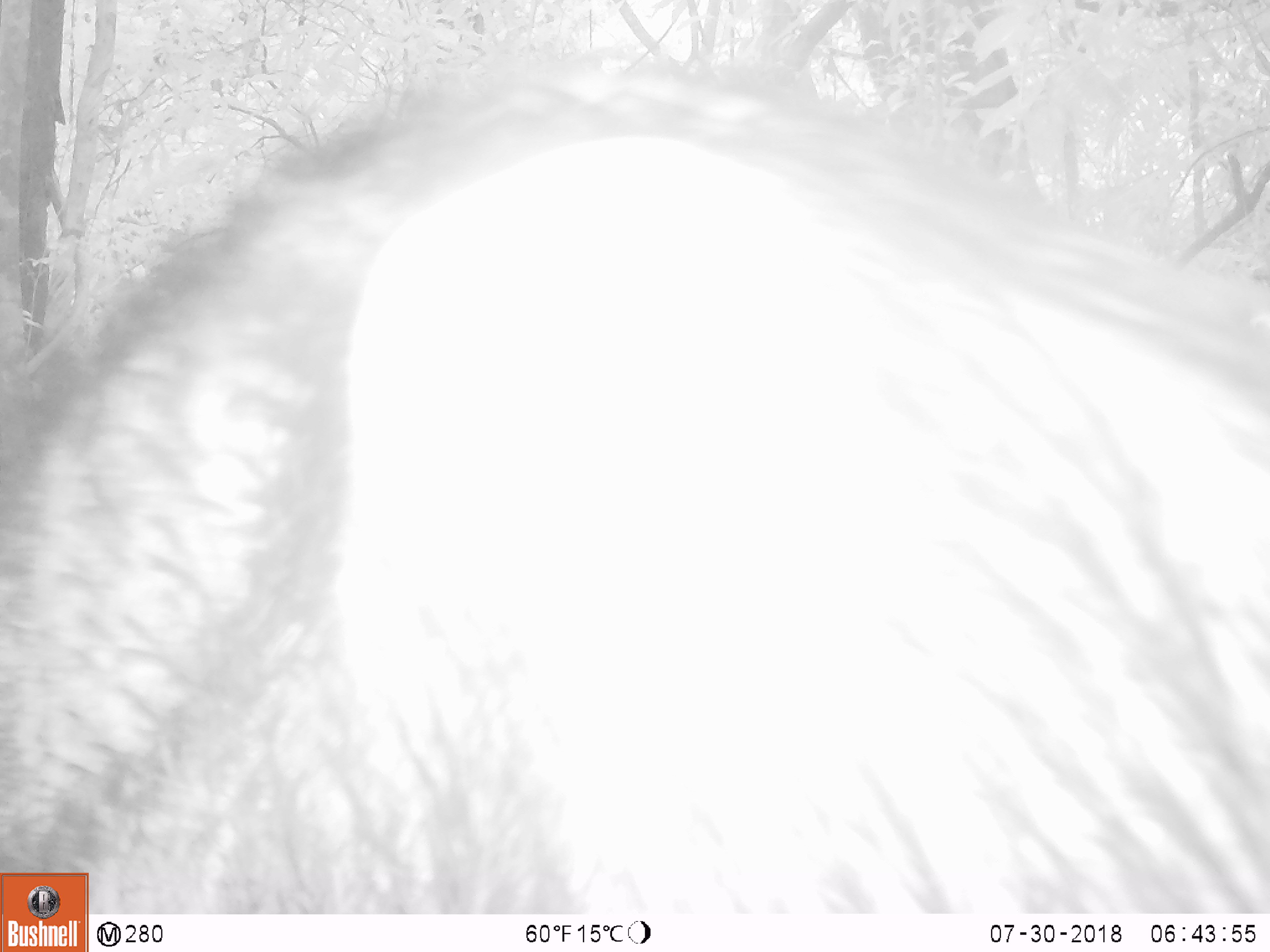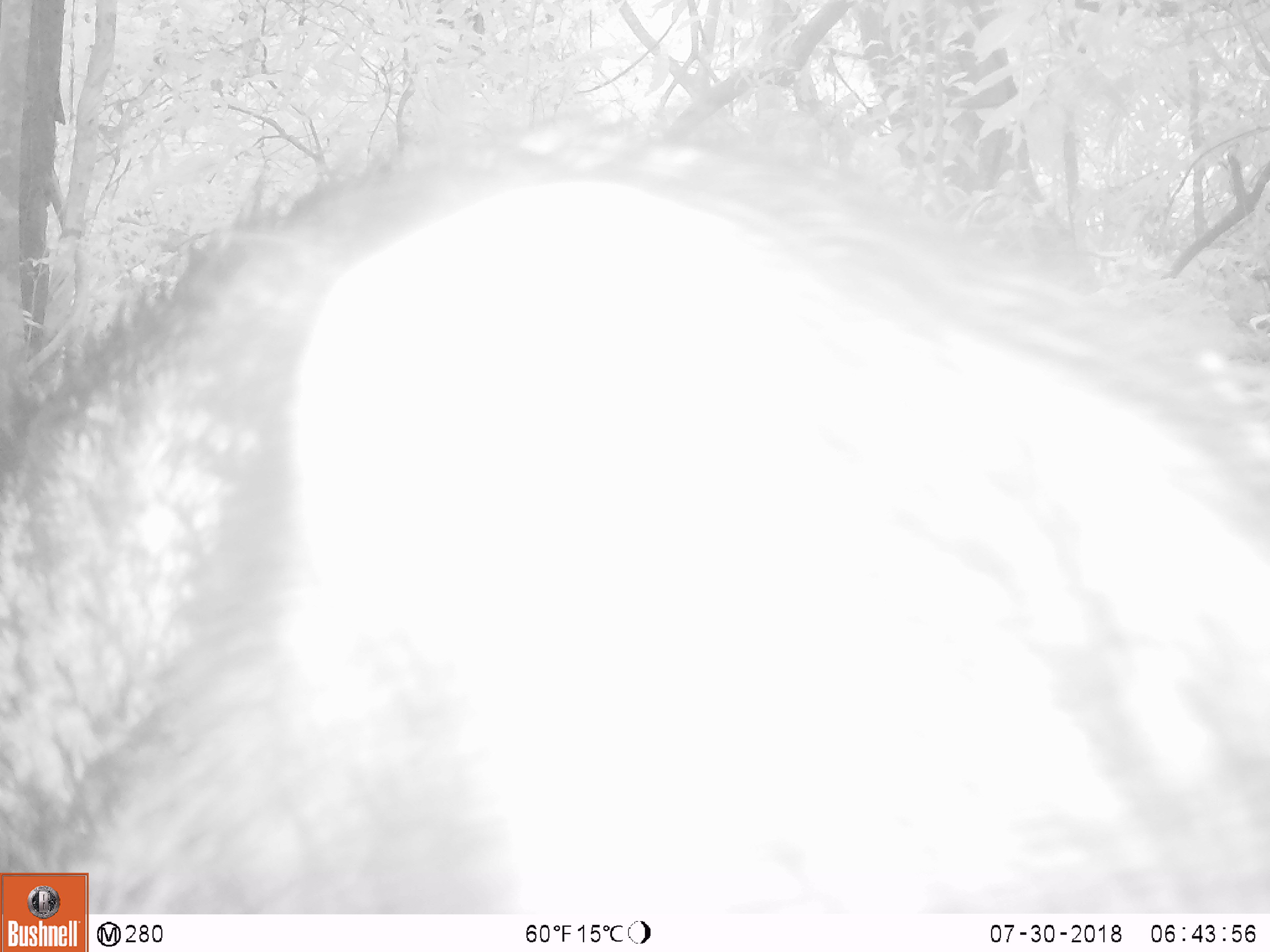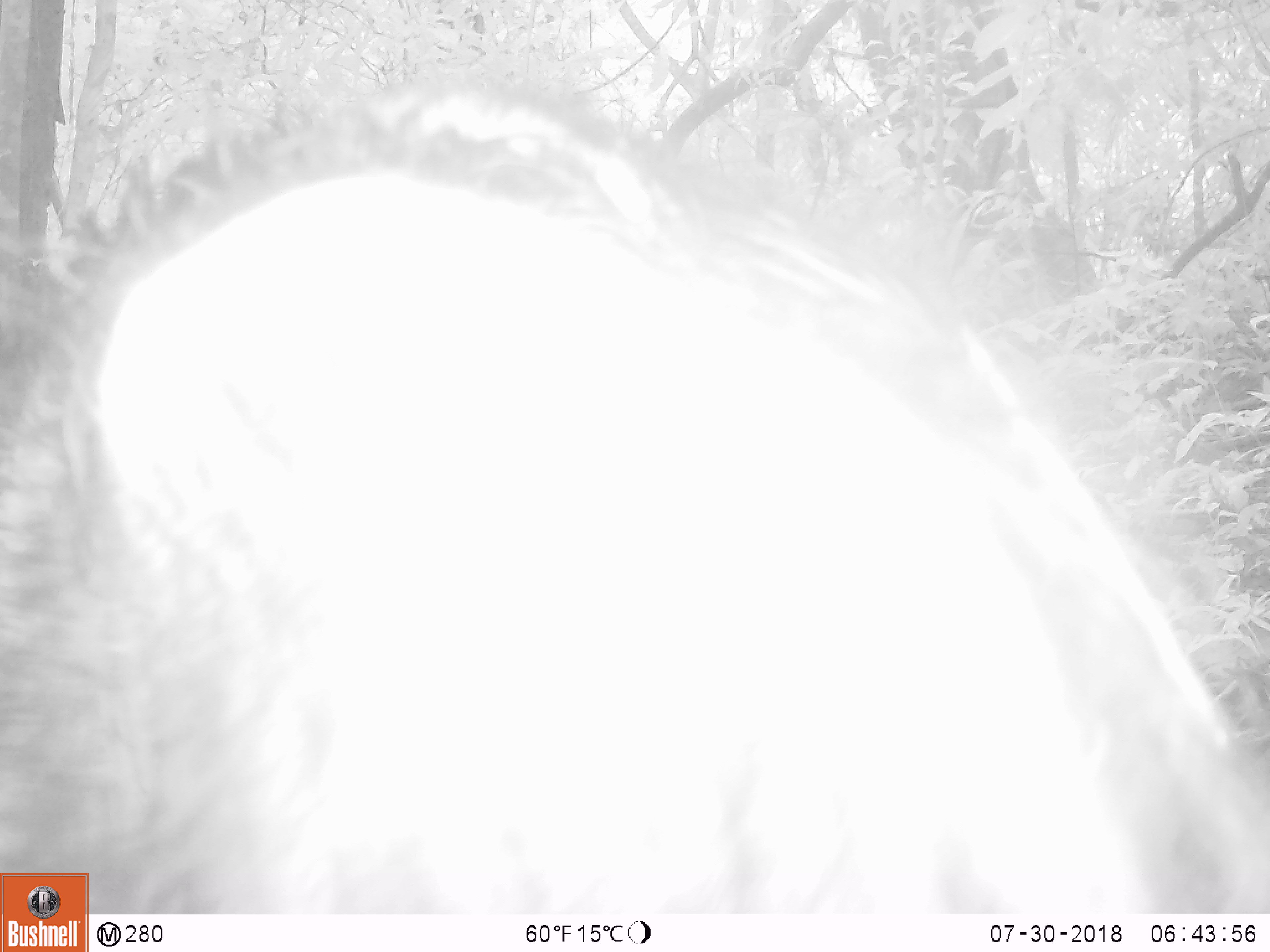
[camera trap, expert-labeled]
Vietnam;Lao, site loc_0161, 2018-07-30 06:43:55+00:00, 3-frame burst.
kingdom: Animalia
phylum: Chordata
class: Mammalia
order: Artiodactyla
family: Suidae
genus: Sus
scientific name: Sus scrofa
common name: eurasian wild pig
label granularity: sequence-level